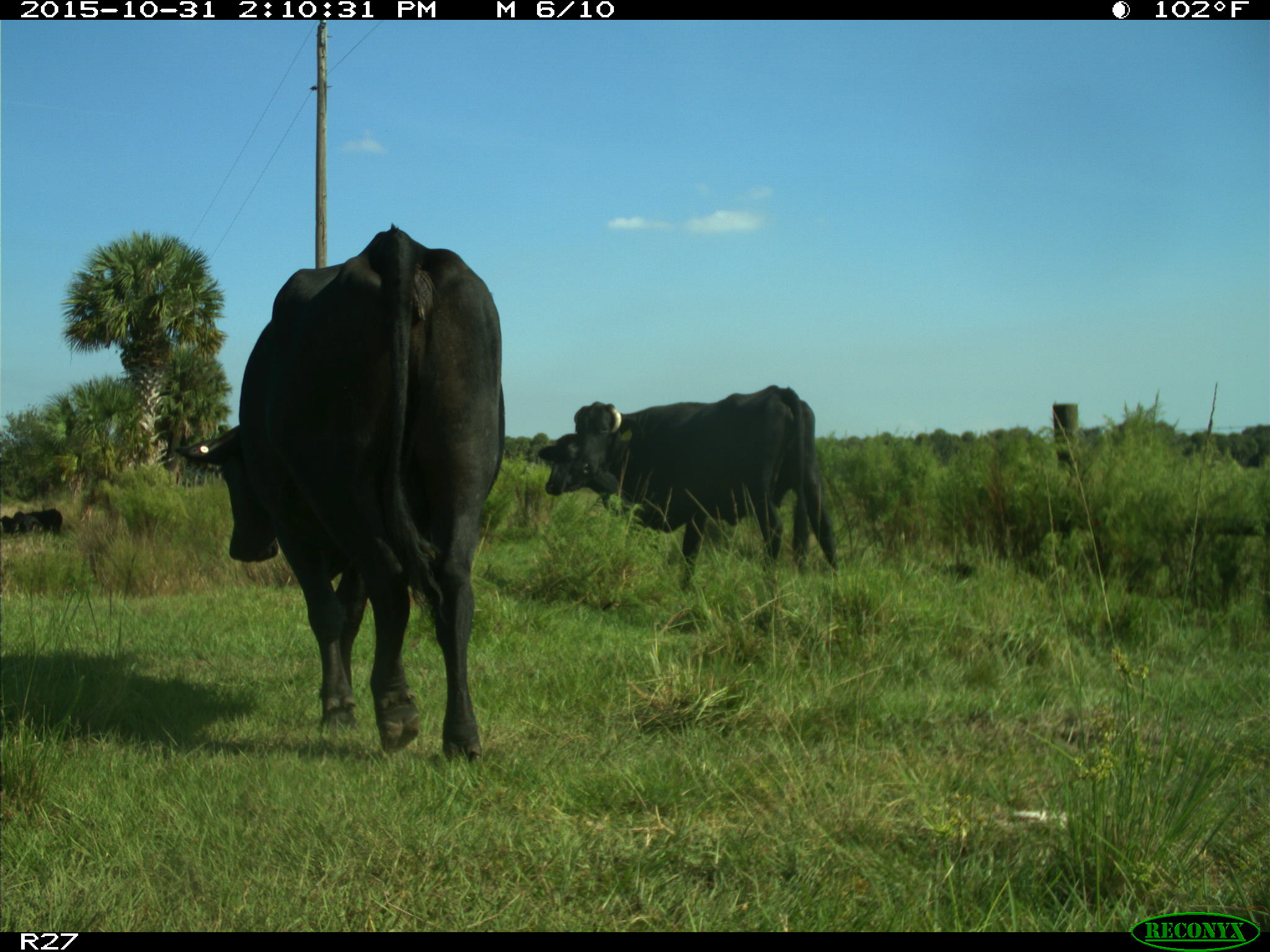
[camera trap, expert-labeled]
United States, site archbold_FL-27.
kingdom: Animalia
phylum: Chordata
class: Mammalia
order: Artiodactyla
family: Bovidae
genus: Bos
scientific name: Bos taurus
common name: domestic cow